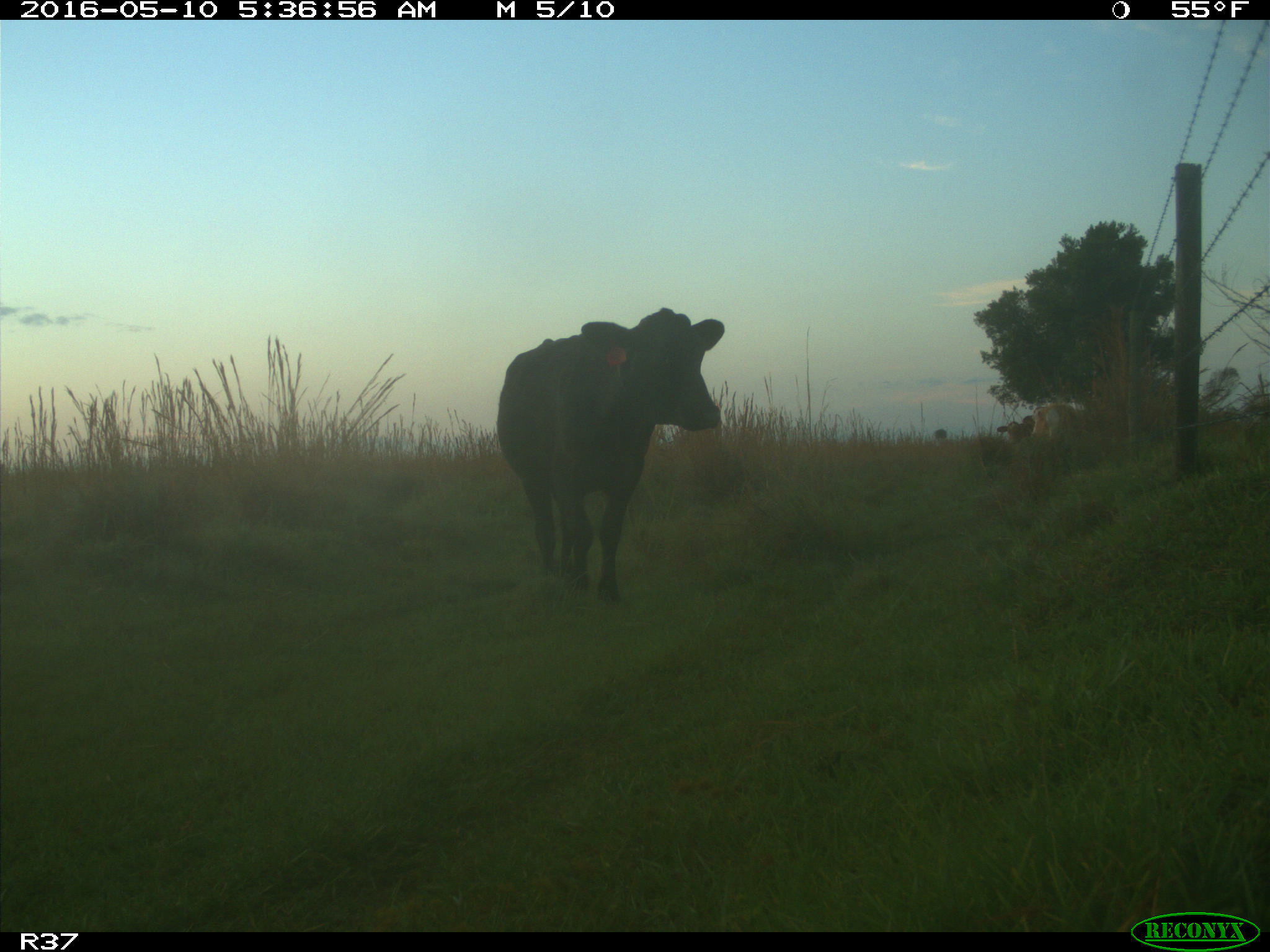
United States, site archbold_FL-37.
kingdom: Animalia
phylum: Chordata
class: Mammalia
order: Artiodactyla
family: Bovidae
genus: Bos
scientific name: Bos taurus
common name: domestic cow